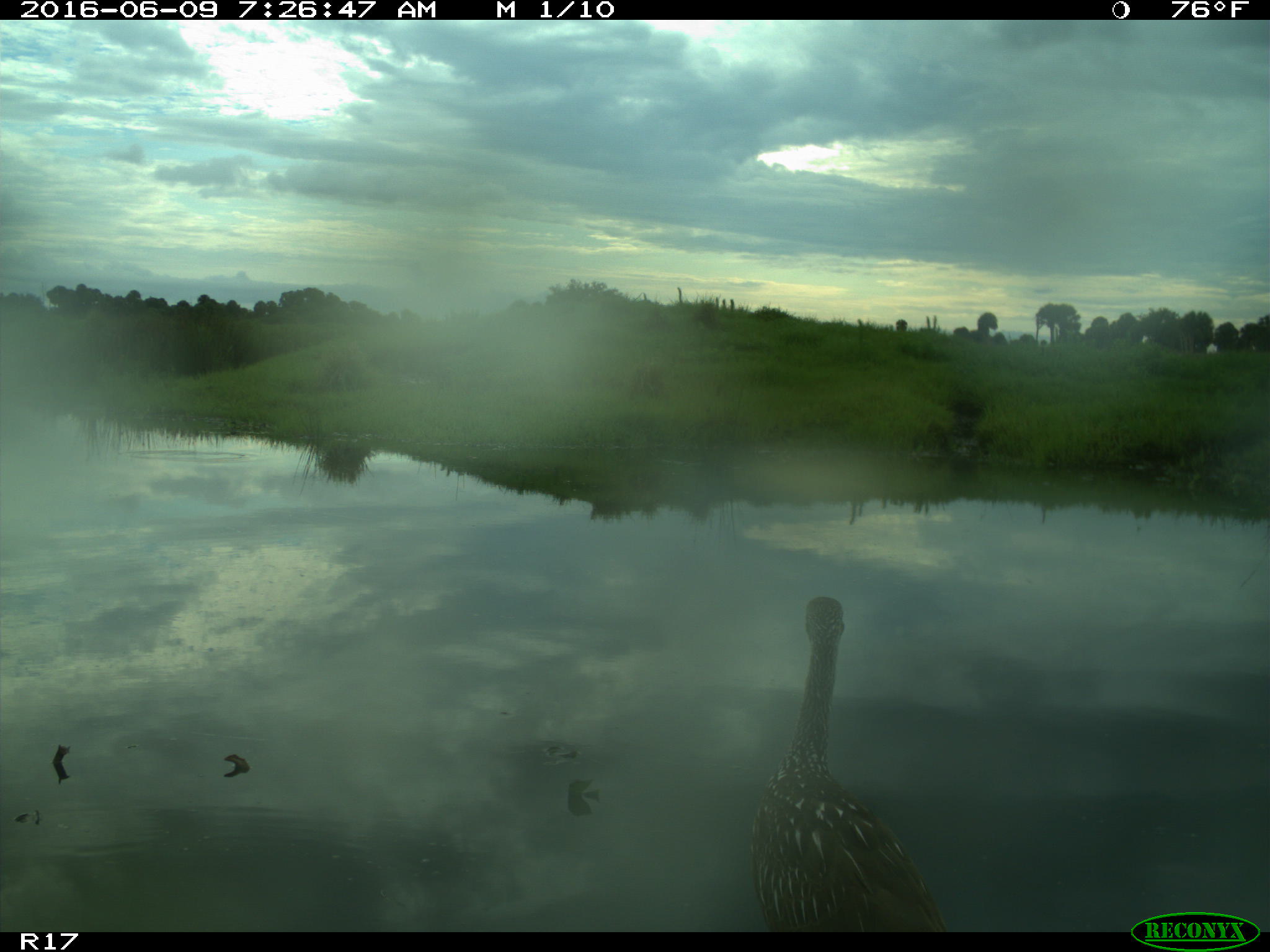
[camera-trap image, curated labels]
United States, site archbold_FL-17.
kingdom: Animalia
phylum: Chordata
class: Aves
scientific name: Aves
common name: birds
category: unidentified bird